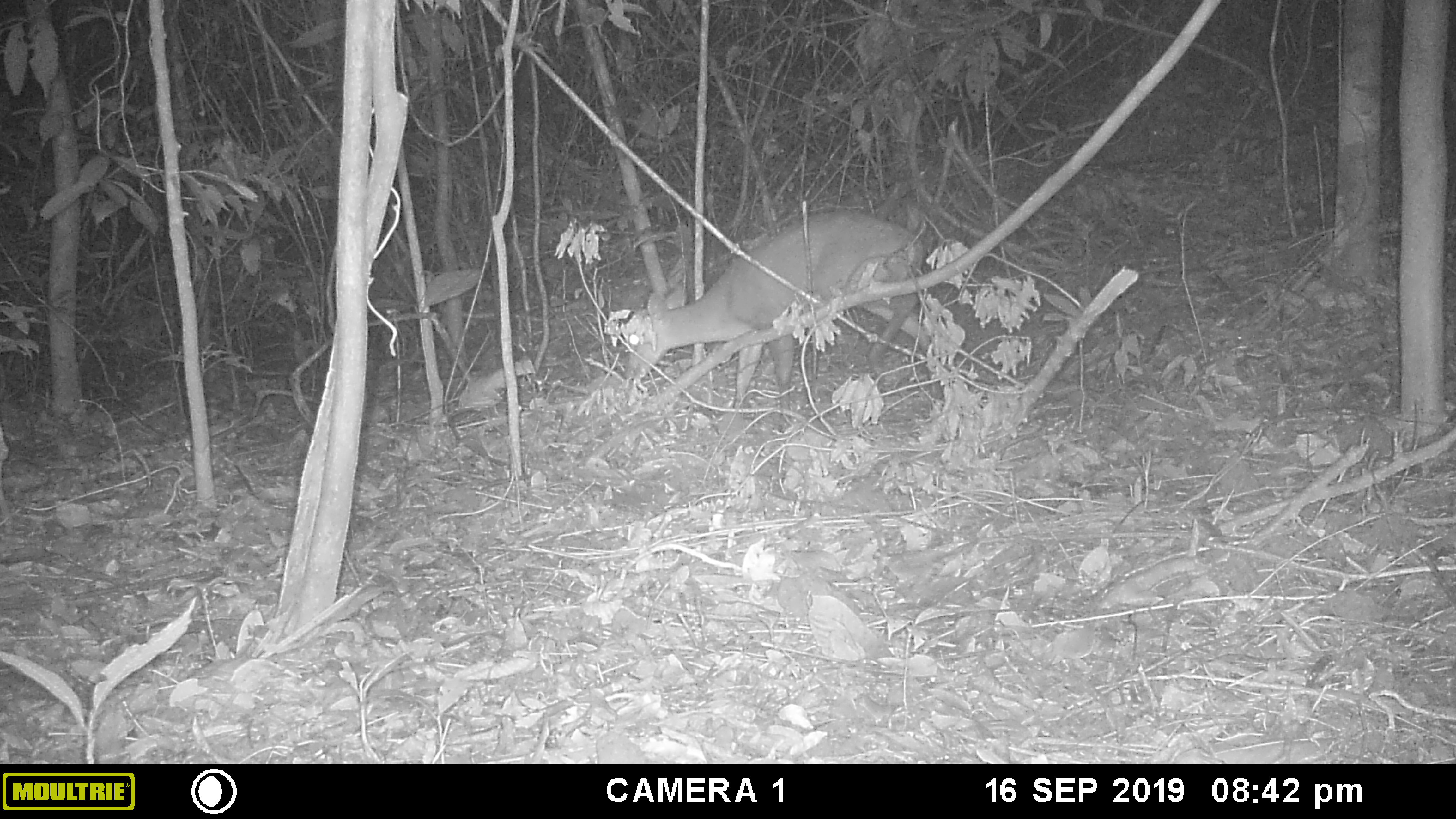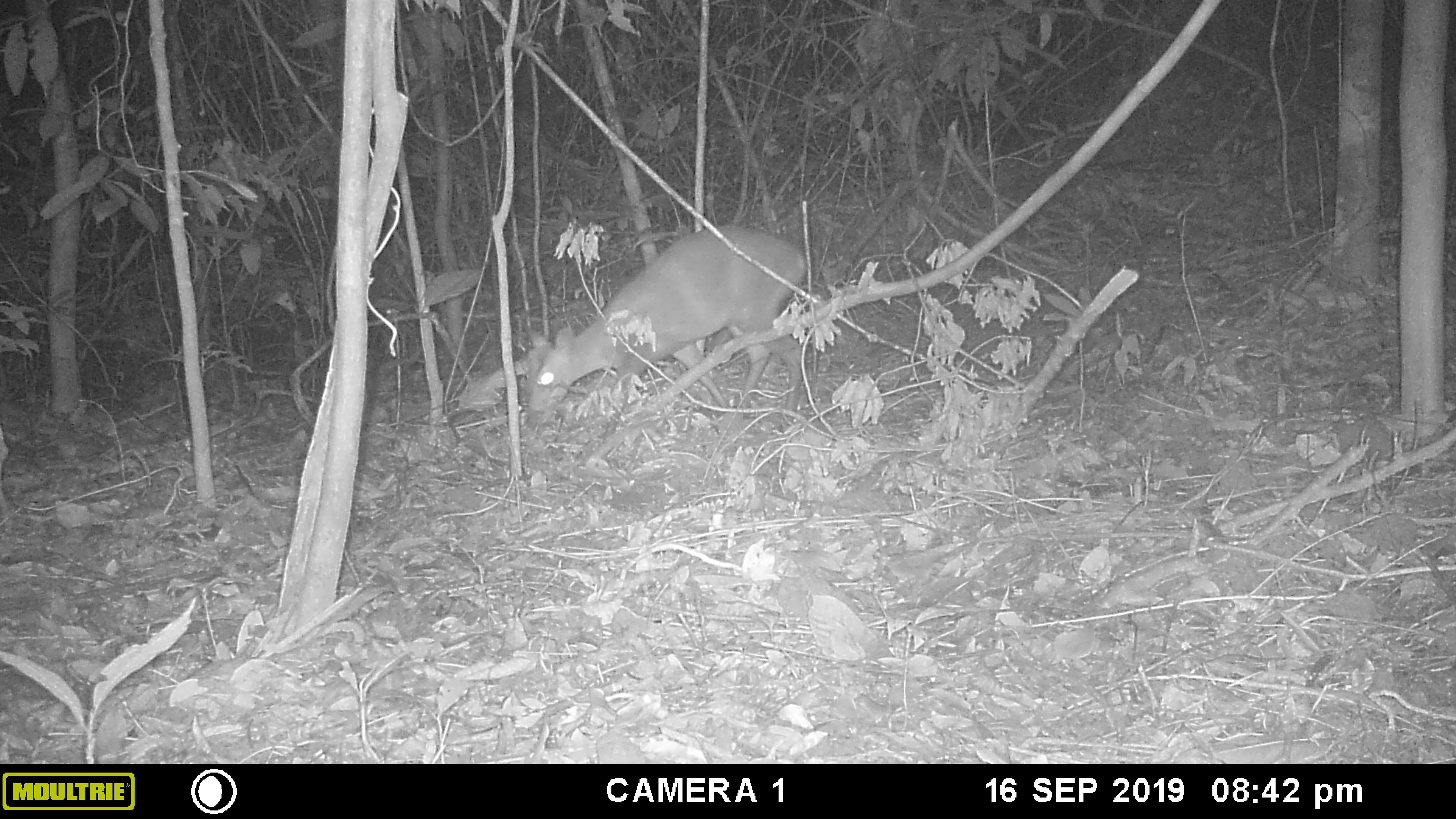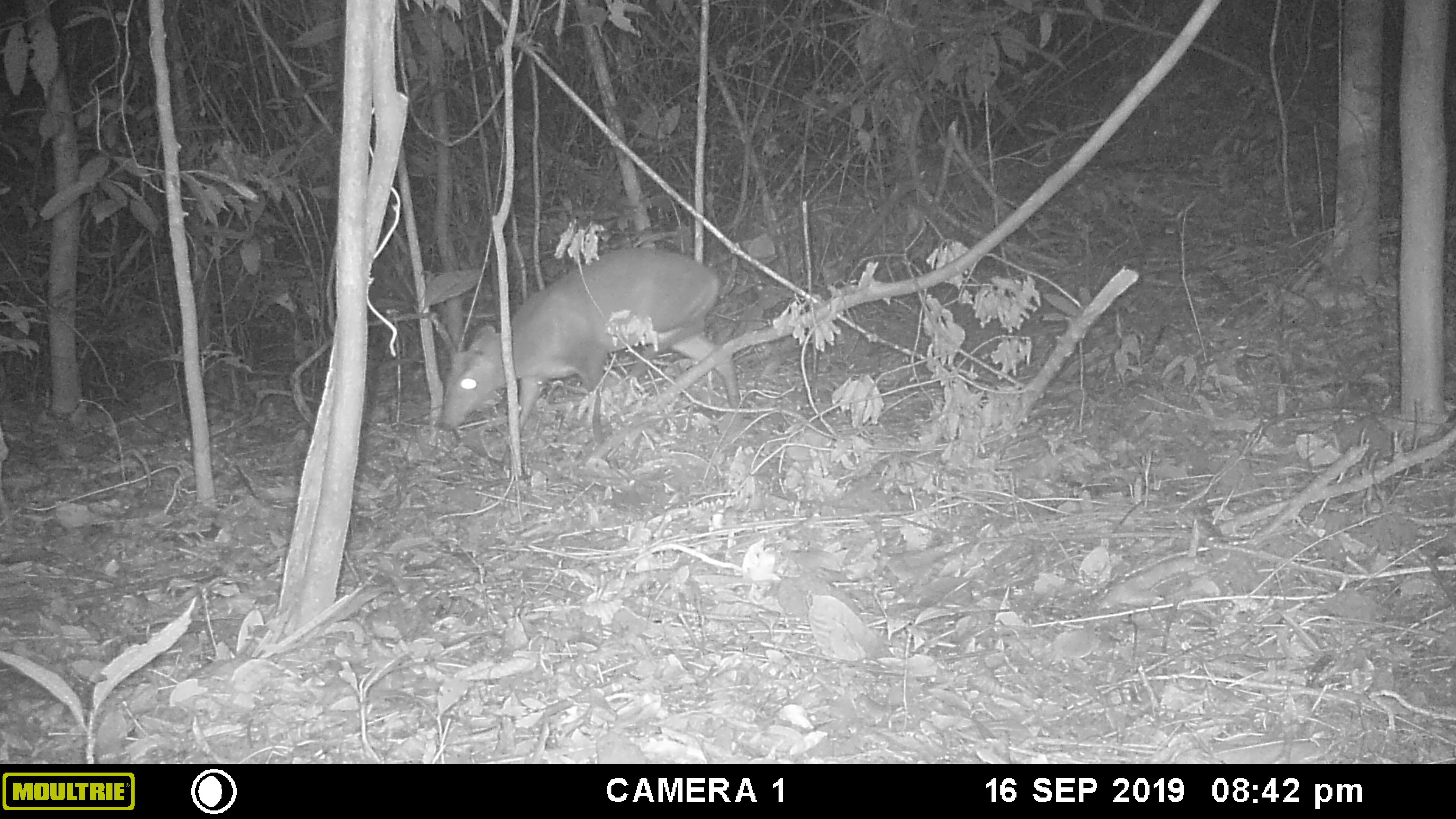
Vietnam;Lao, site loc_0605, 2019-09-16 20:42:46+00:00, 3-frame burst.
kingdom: Animalia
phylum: Chordata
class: Mammalia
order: Artiodactyla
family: Cervidae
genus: Muntiacus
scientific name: Muntiacus rooseveltorum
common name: roosevelt's muntjac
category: roosevelts muntjac group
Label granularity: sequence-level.